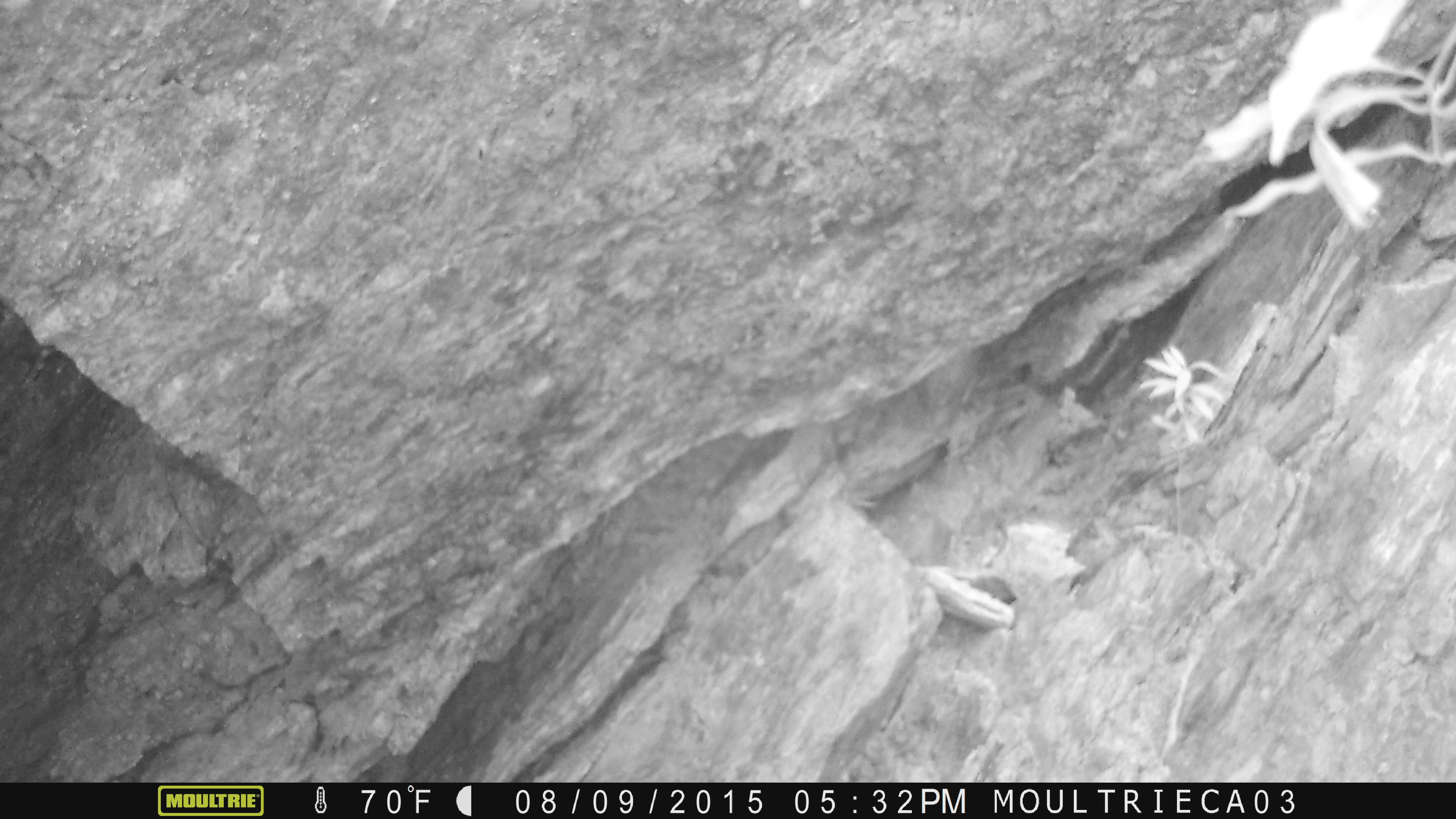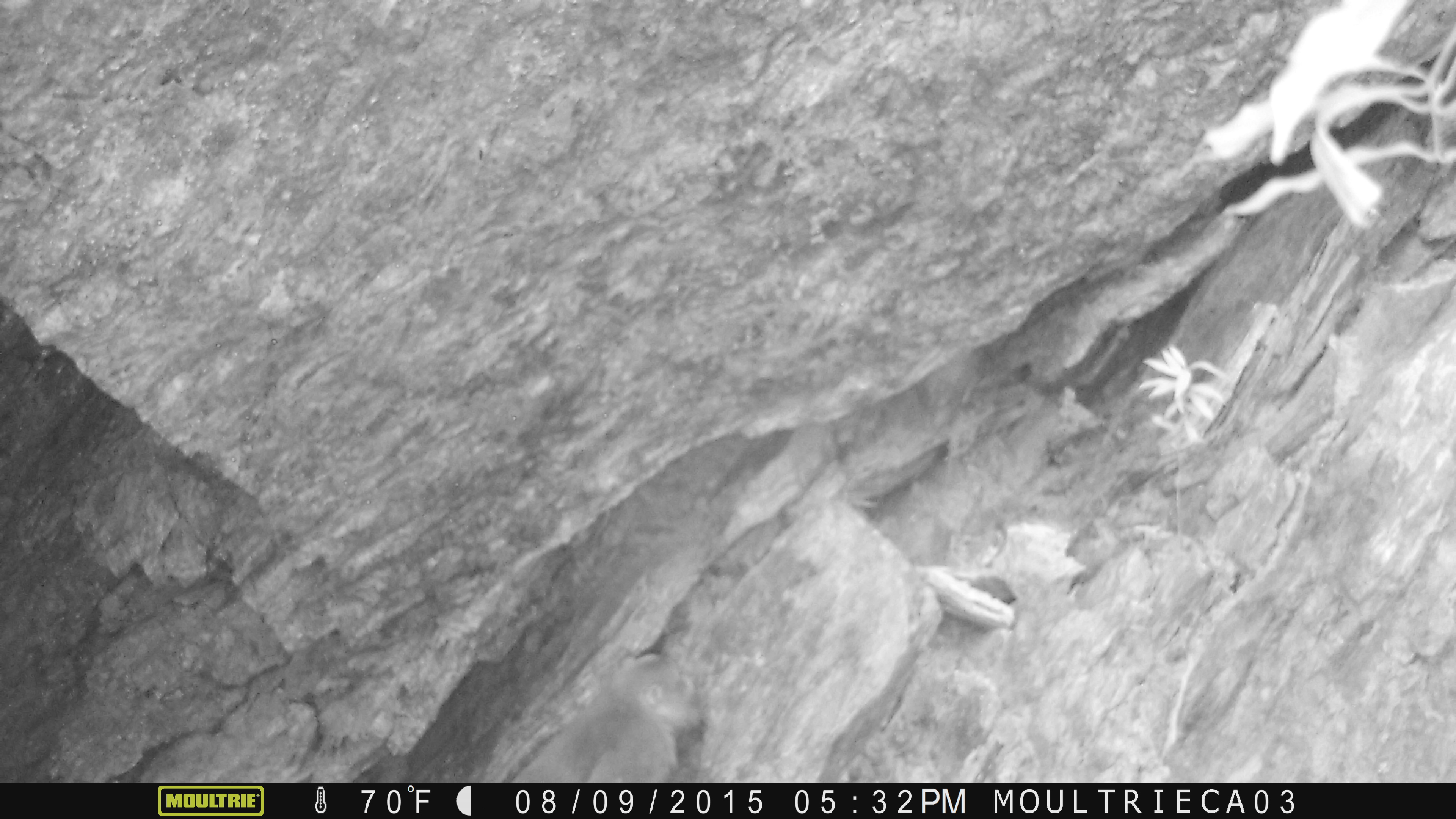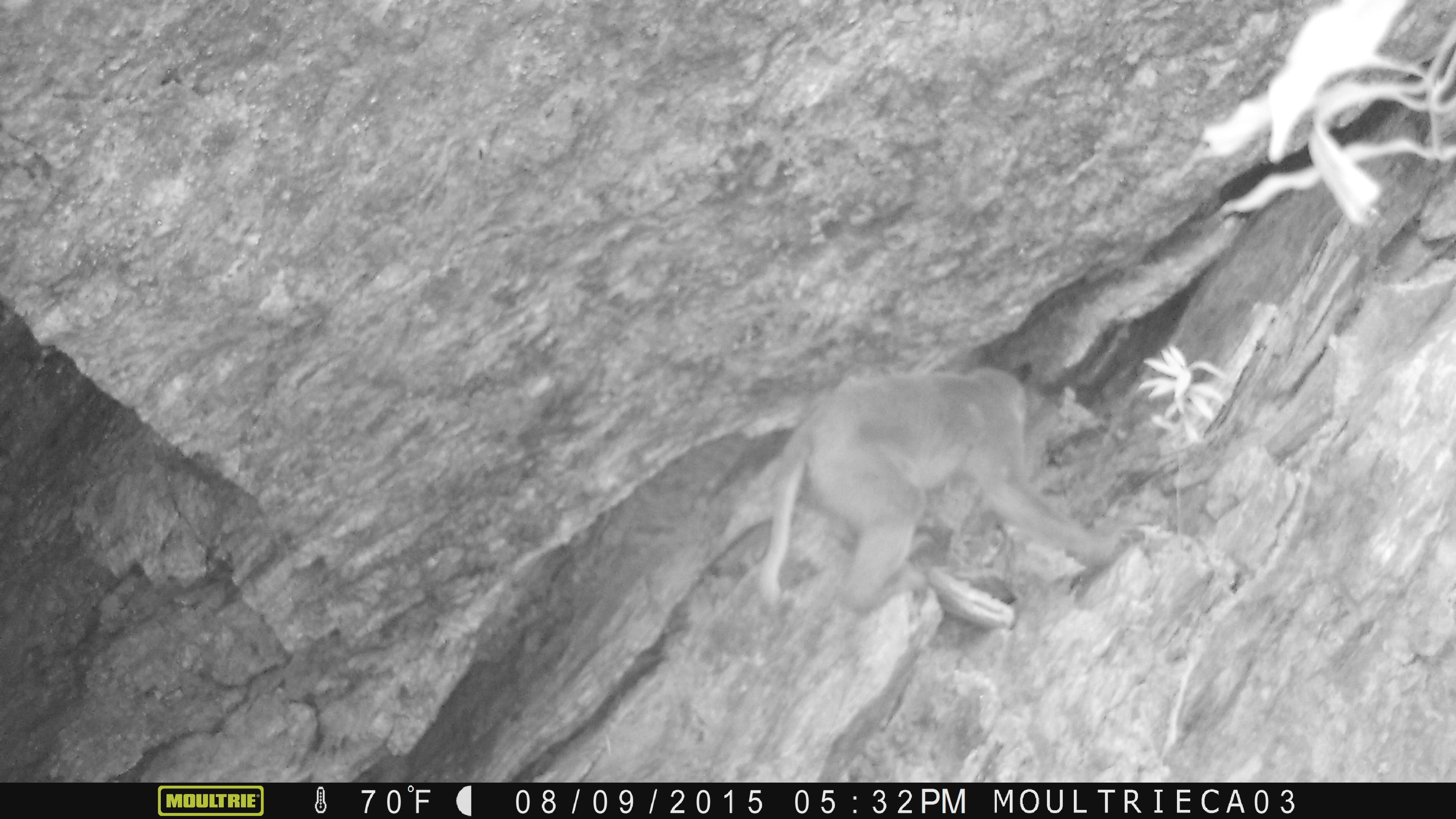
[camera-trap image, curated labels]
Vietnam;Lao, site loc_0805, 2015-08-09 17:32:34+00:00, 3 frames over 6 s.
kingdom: Animalia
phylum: Chordata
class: Mammalia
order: Primates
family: Cercopithecidae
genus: Macaca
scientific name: Macaca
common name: macaque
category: macaque not stump tailed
Macaque not stump tailed (macaque) (Macaca). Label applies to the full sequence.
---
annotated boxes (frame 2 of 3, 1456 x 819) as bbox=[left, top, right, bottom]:
macaque not stump tailed: bbox=[510, 652, 698, 782]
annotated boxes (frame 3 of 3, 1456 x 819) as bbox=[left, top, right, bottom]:
macaque not stump tailed: bbox=[754, 368, 1118, 613]